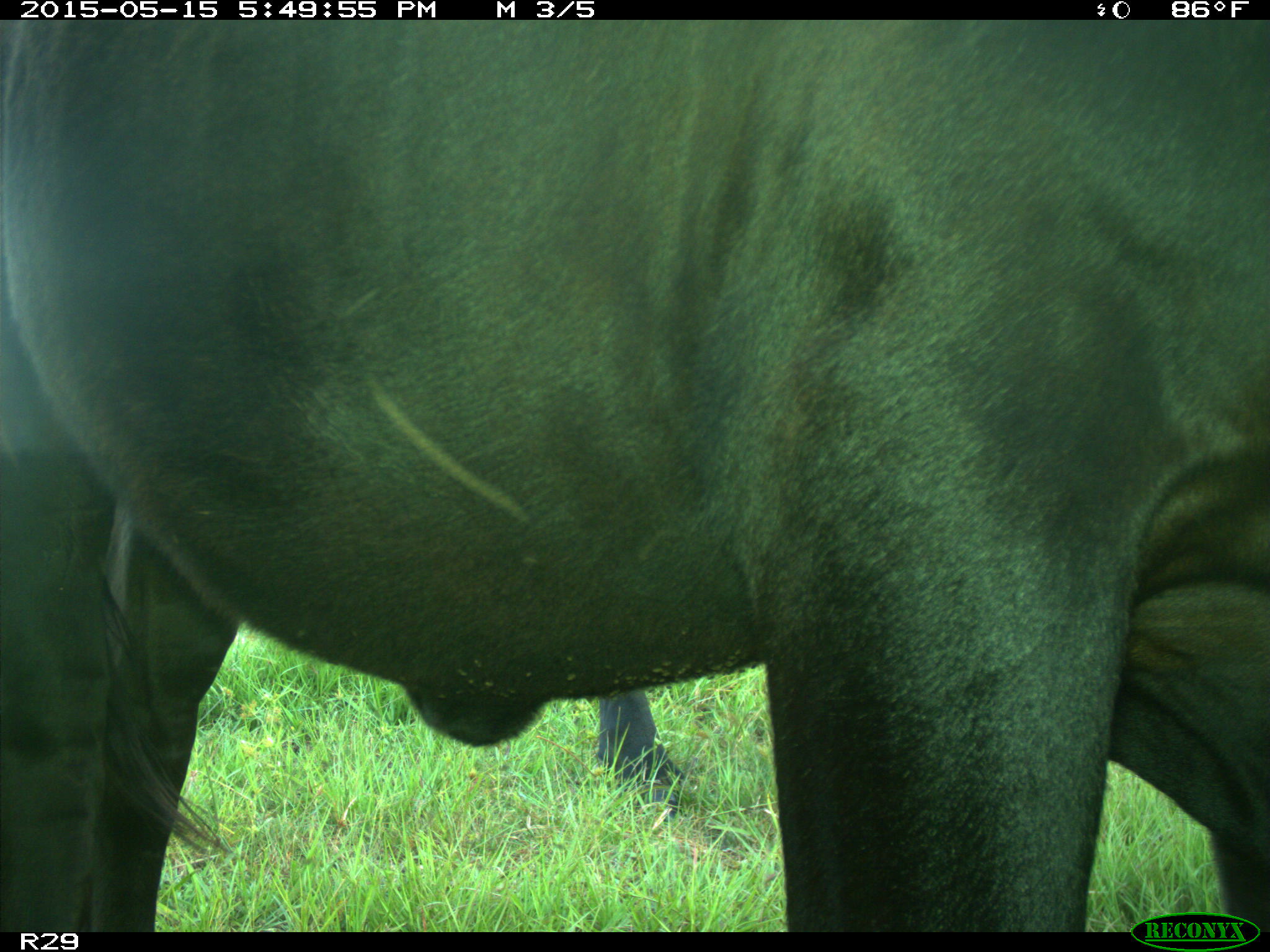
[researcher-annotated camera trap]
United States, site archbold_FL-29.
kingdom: Animalia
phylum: Chordata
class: Mammalia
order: Artiodactyla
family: Bovidae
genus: Bos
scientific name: Bos taurus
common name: domestic cow